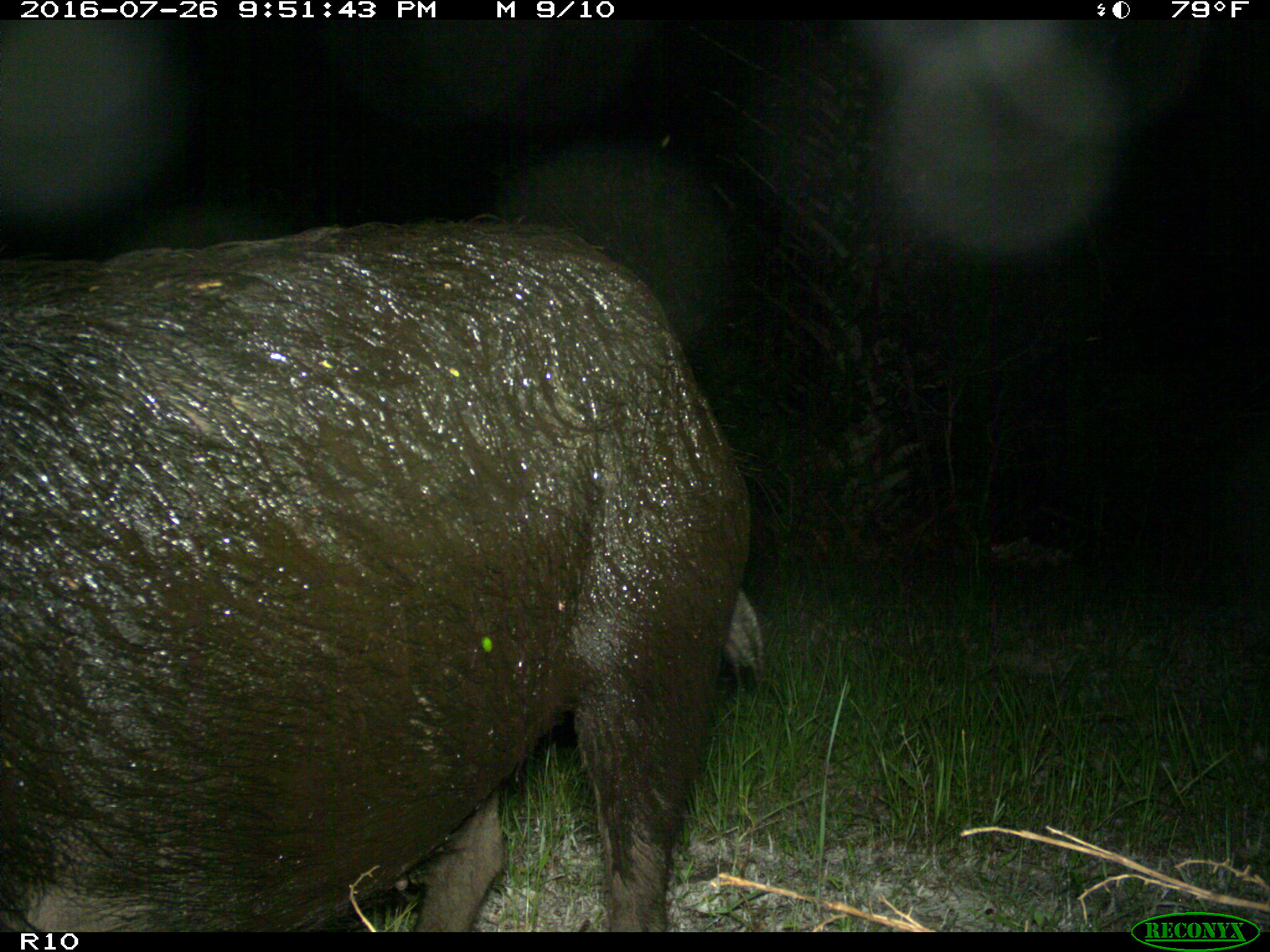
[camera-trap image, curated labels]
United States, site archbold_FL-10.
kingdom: Animalia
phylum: Chordata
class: Mammalia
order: Artiodactyla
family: Suidae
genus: Sus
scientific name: Sus scrofa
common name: wild boar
Sus scrofa (wild boar).